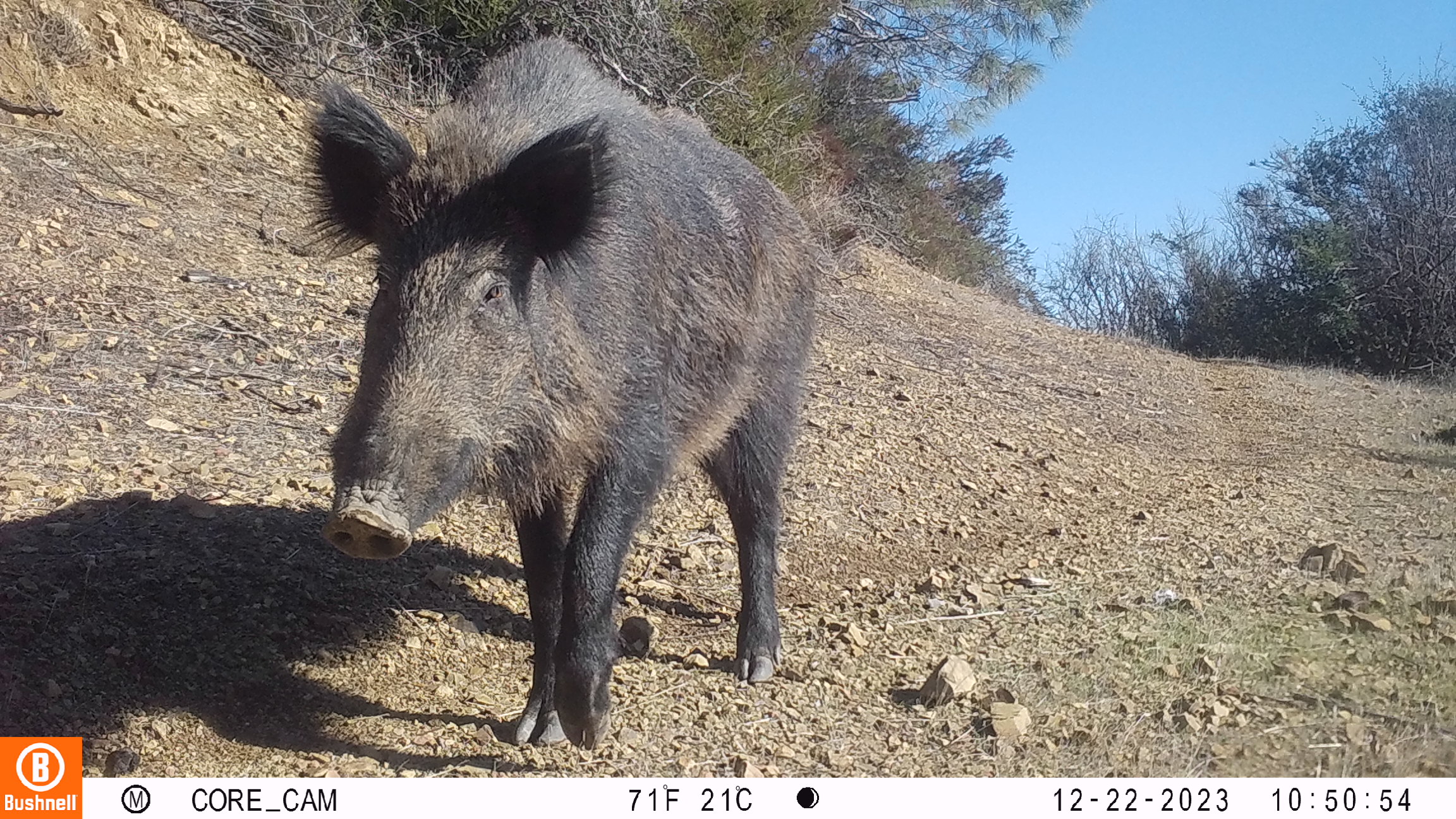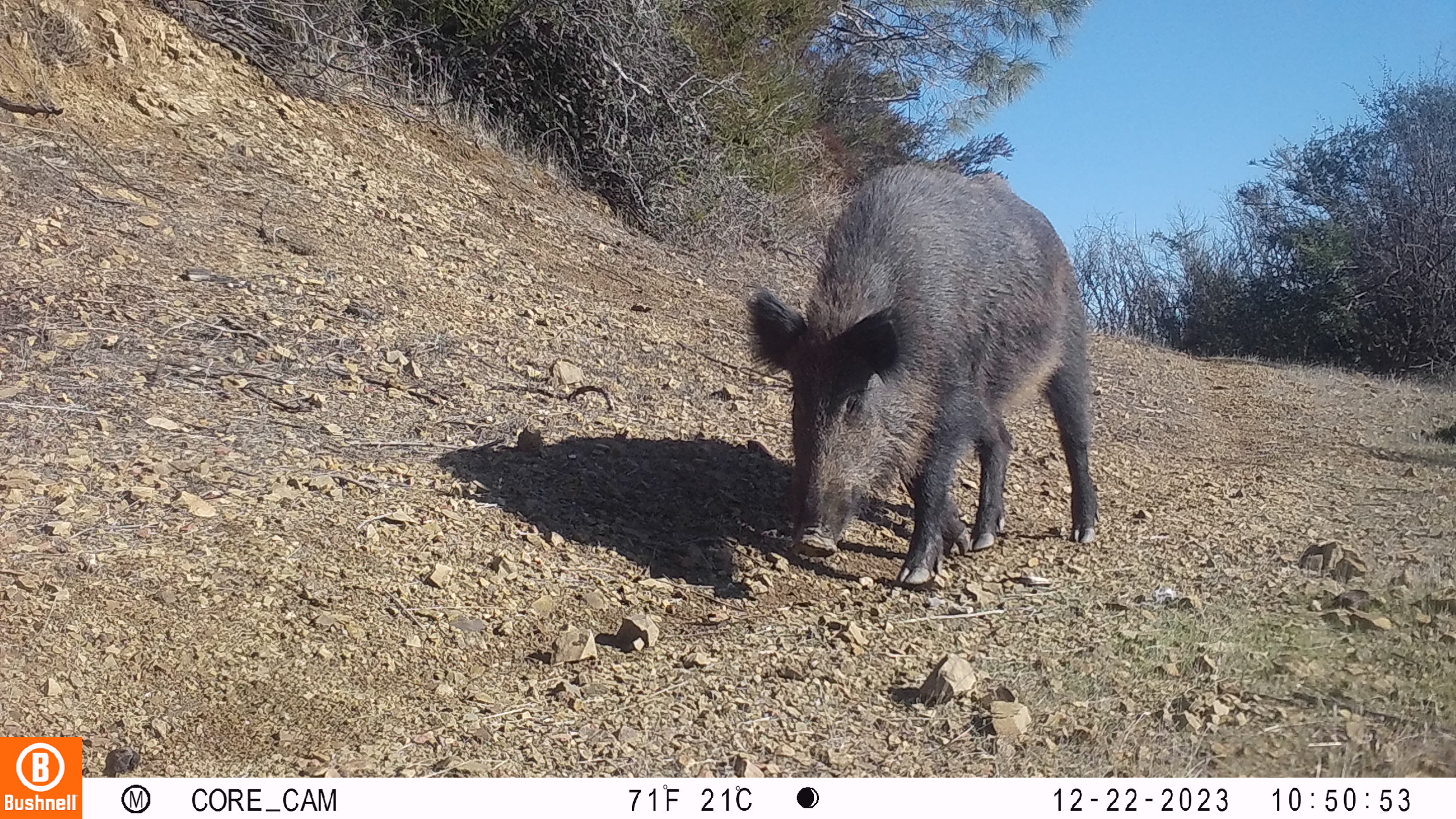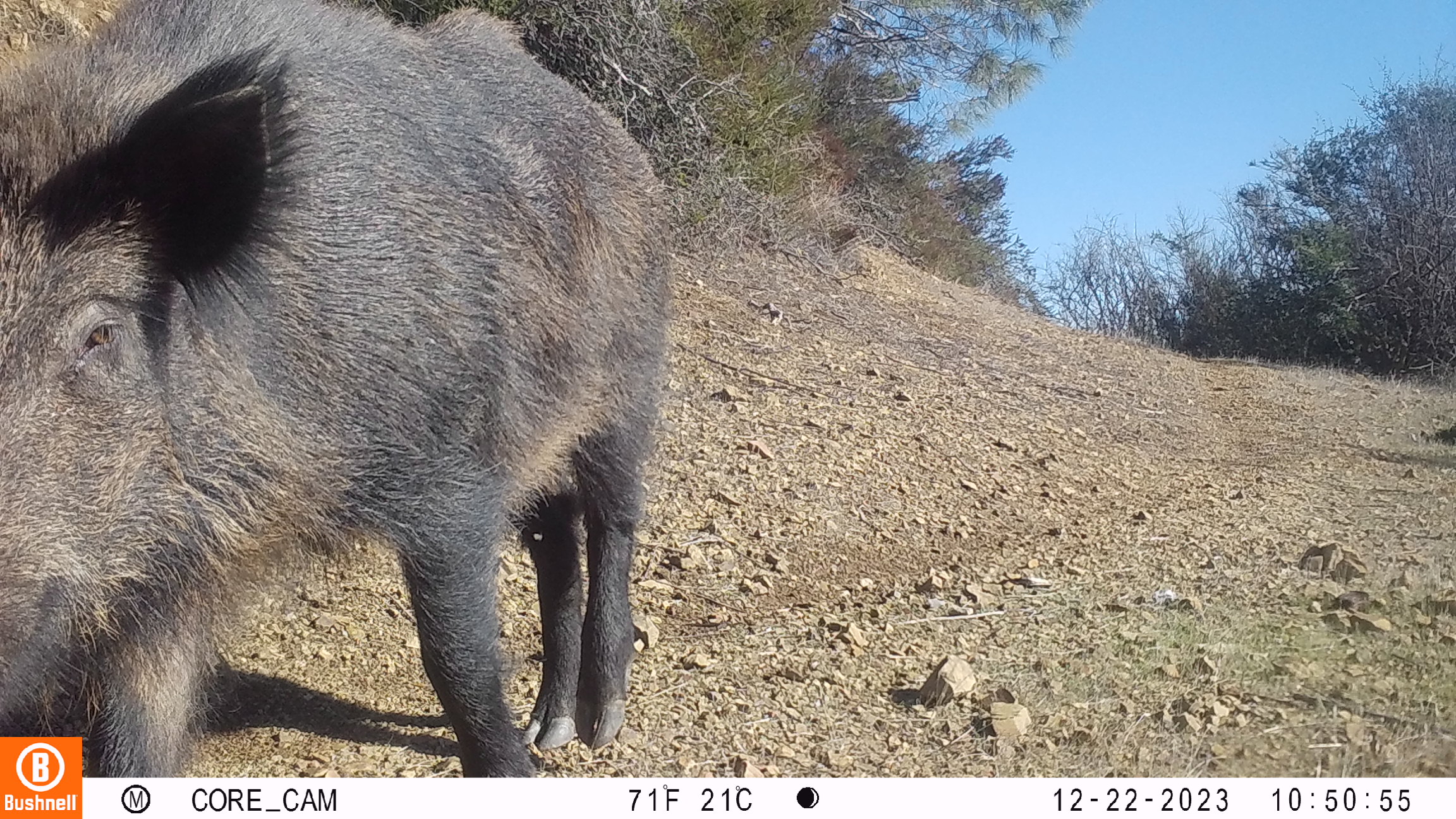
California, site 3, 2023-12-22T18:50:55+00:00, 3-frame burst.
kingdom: Animalia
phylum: Chordata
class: Mammalia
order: Artiodactyla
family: Suidae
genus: Sus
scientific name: Sus scrofa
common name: wild boar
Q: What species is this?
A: Wild boar (Sus scrofa).